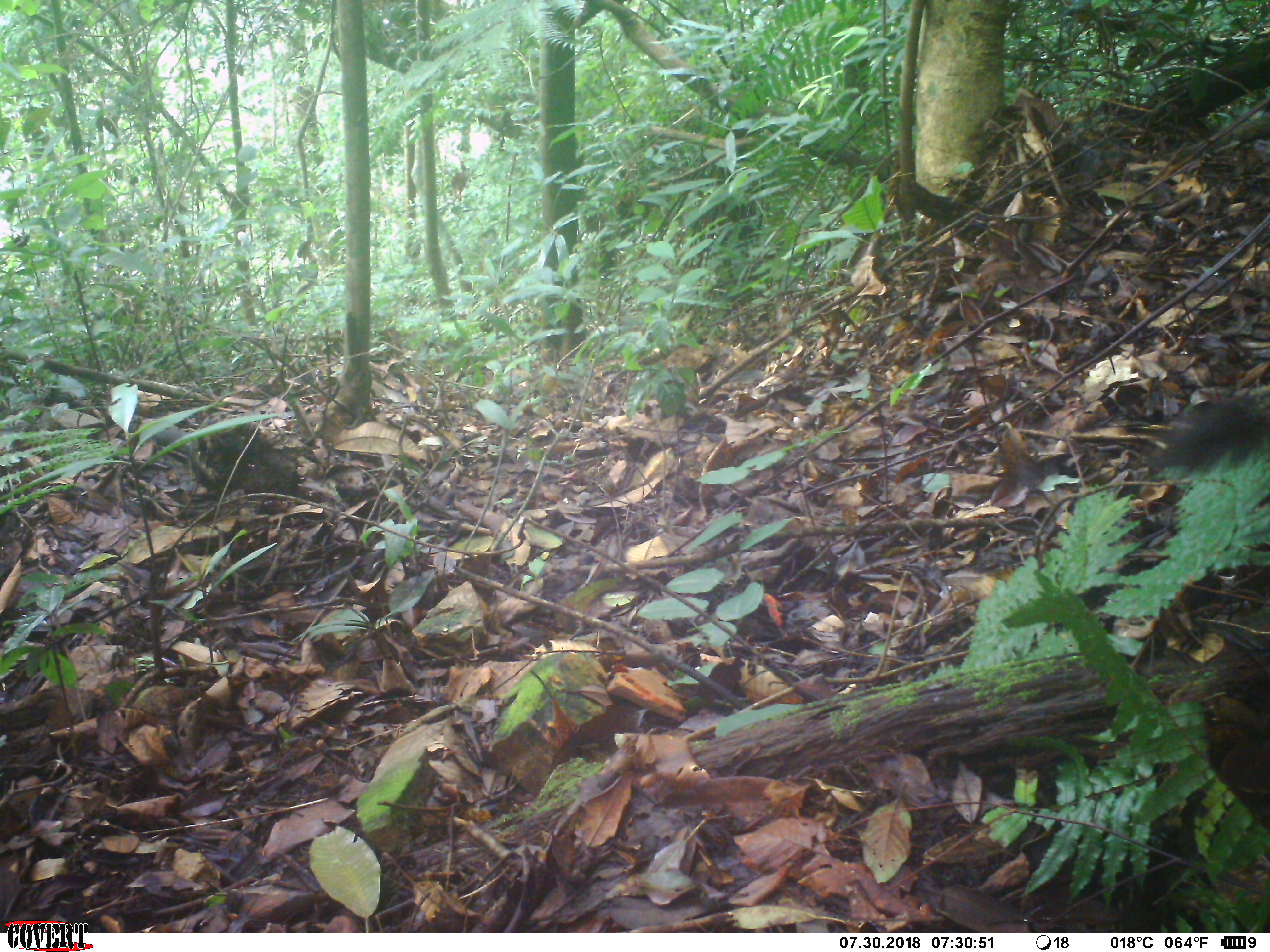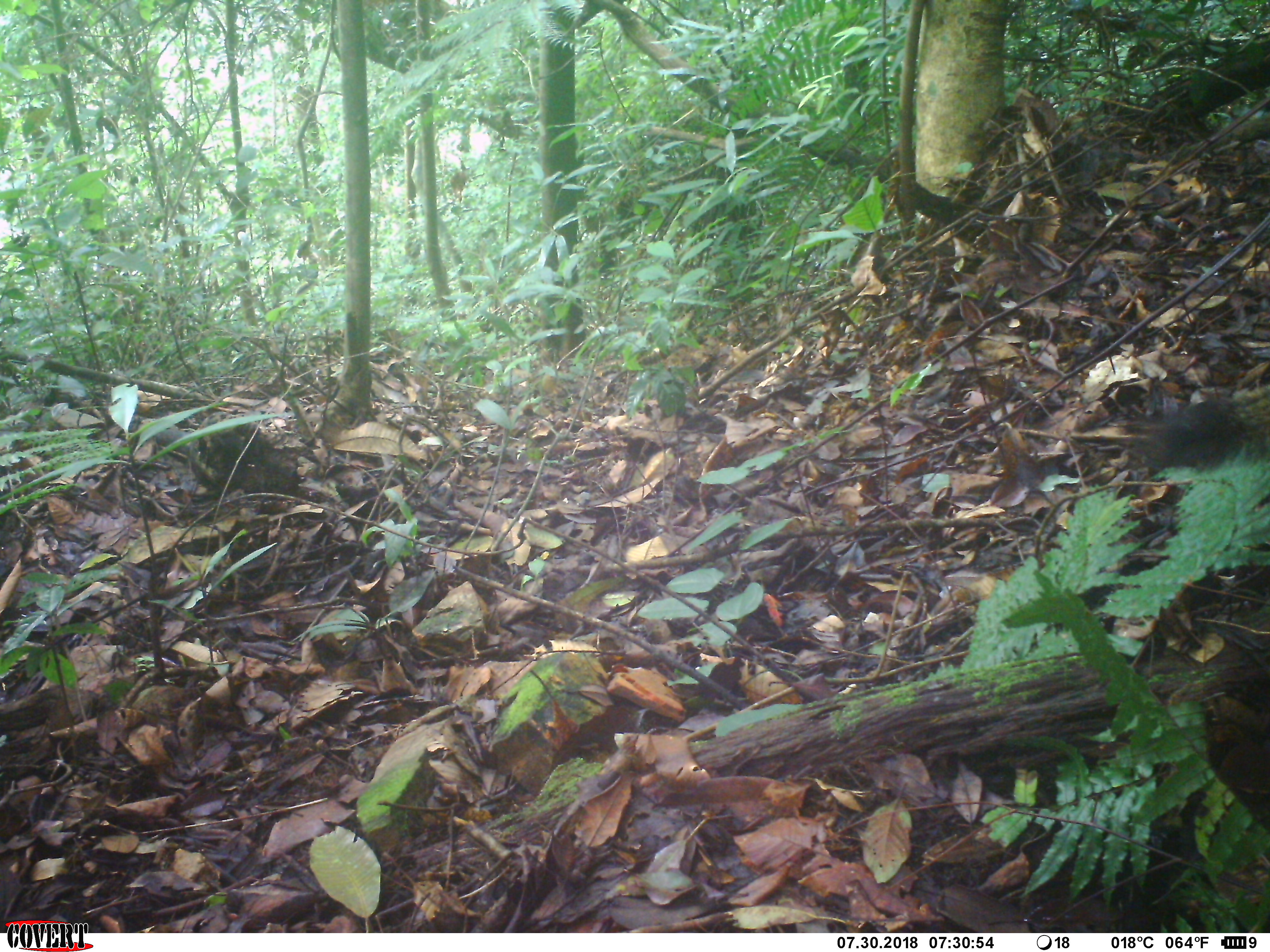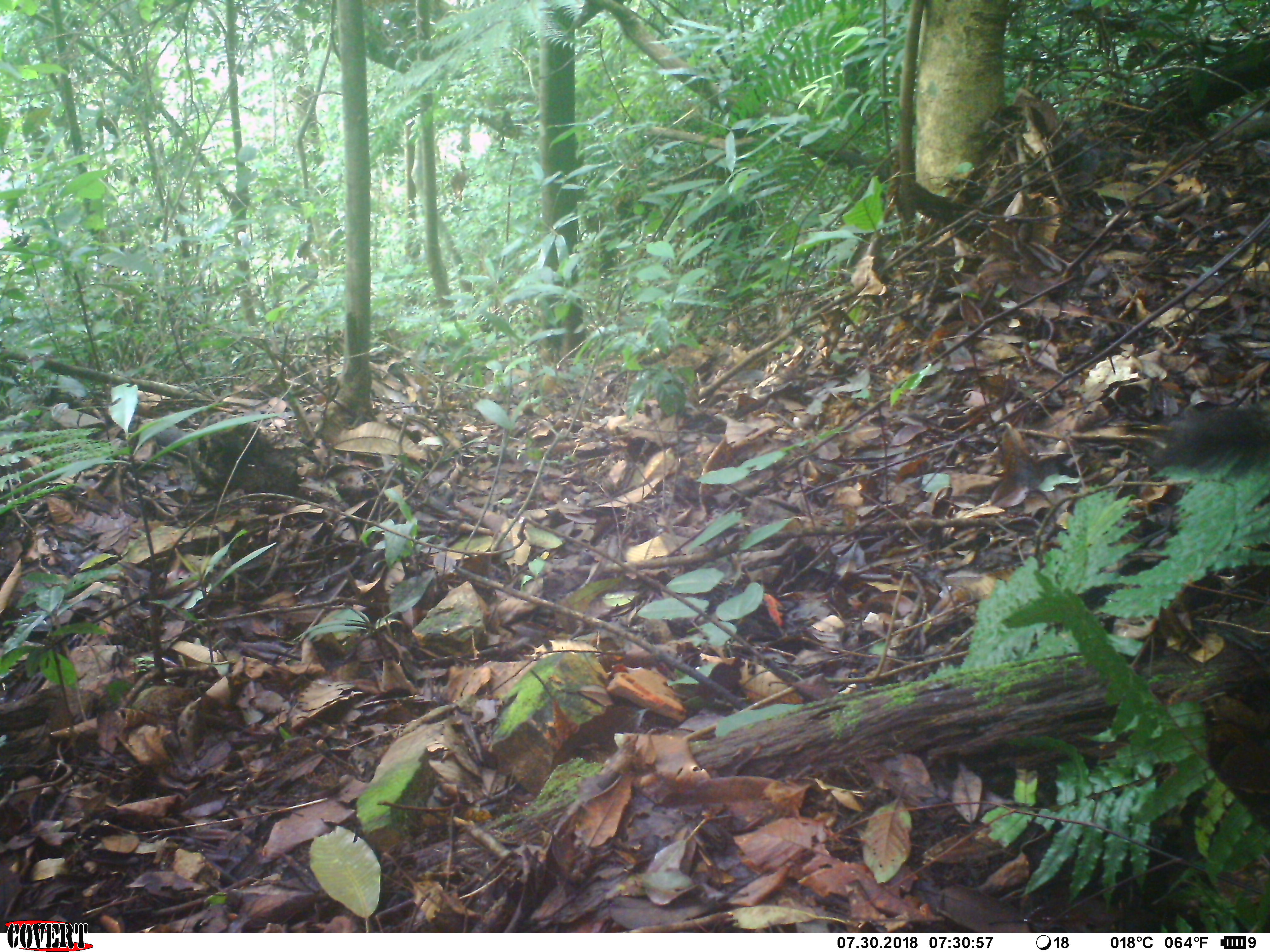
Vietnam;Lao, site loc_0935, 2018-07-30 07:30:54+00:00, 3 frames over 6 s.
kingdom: Animalia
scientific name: Animalia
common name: animal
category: unidentified animal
Unidentified animal (animal) (Animalia). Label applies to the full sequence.